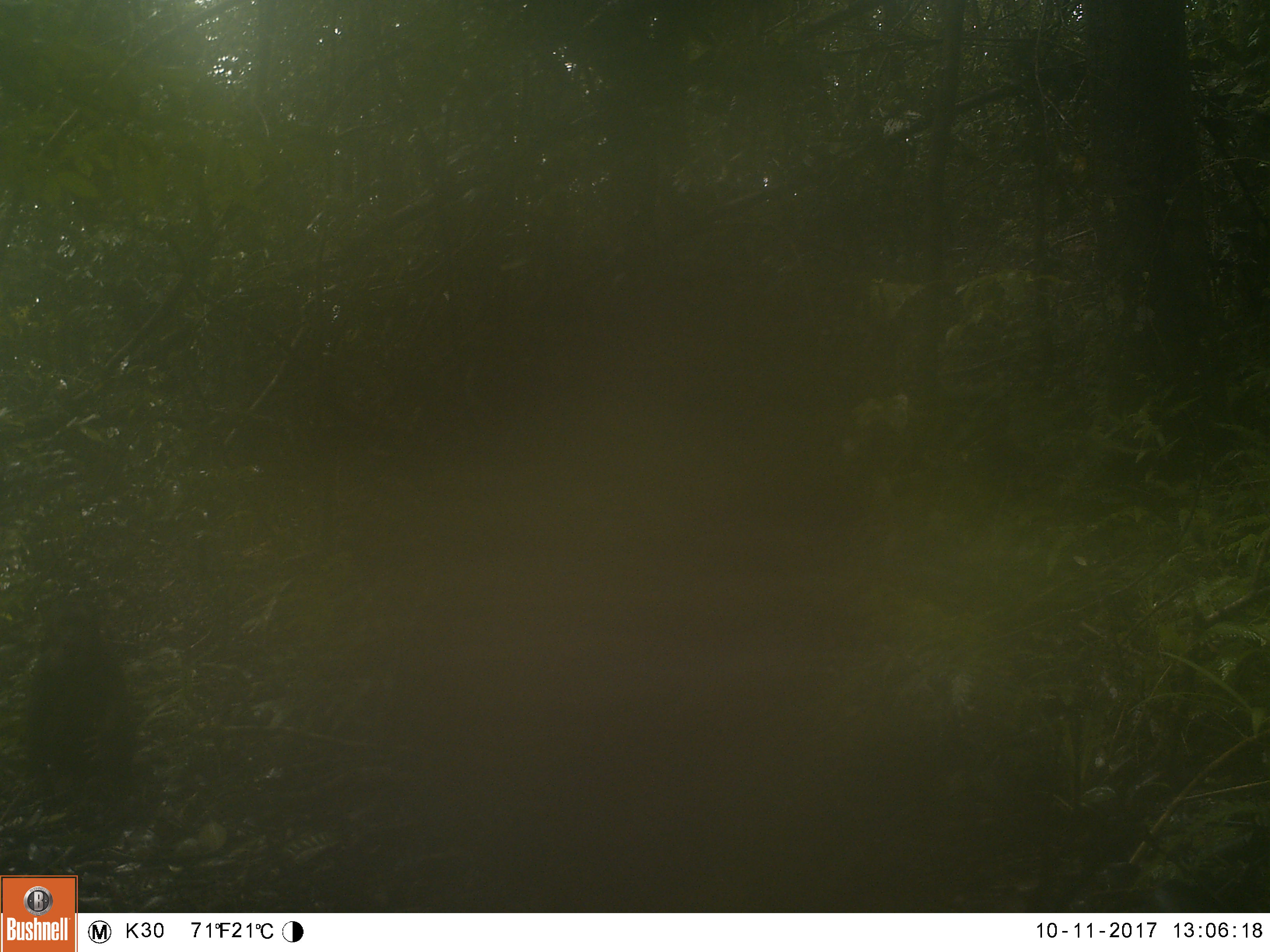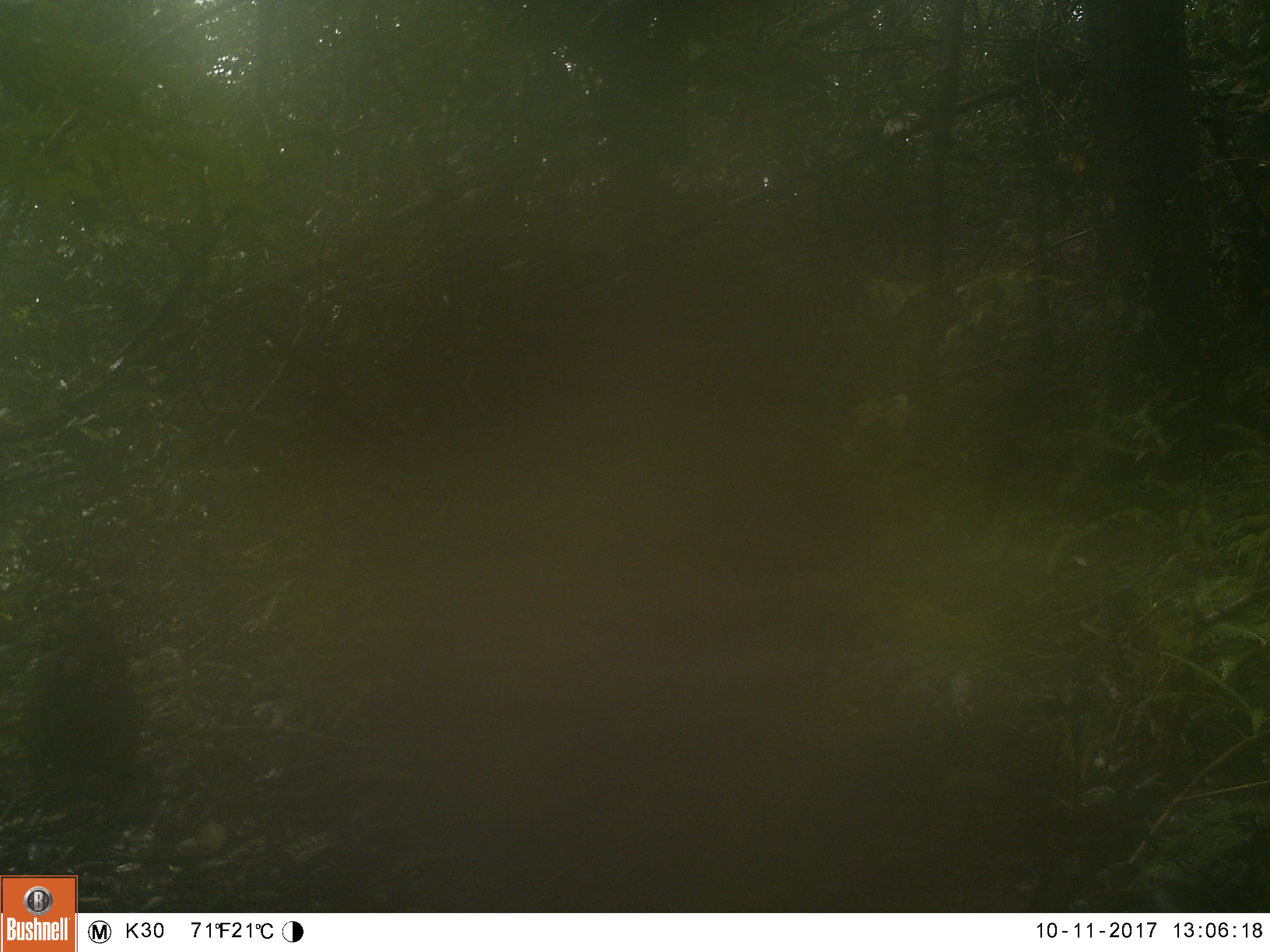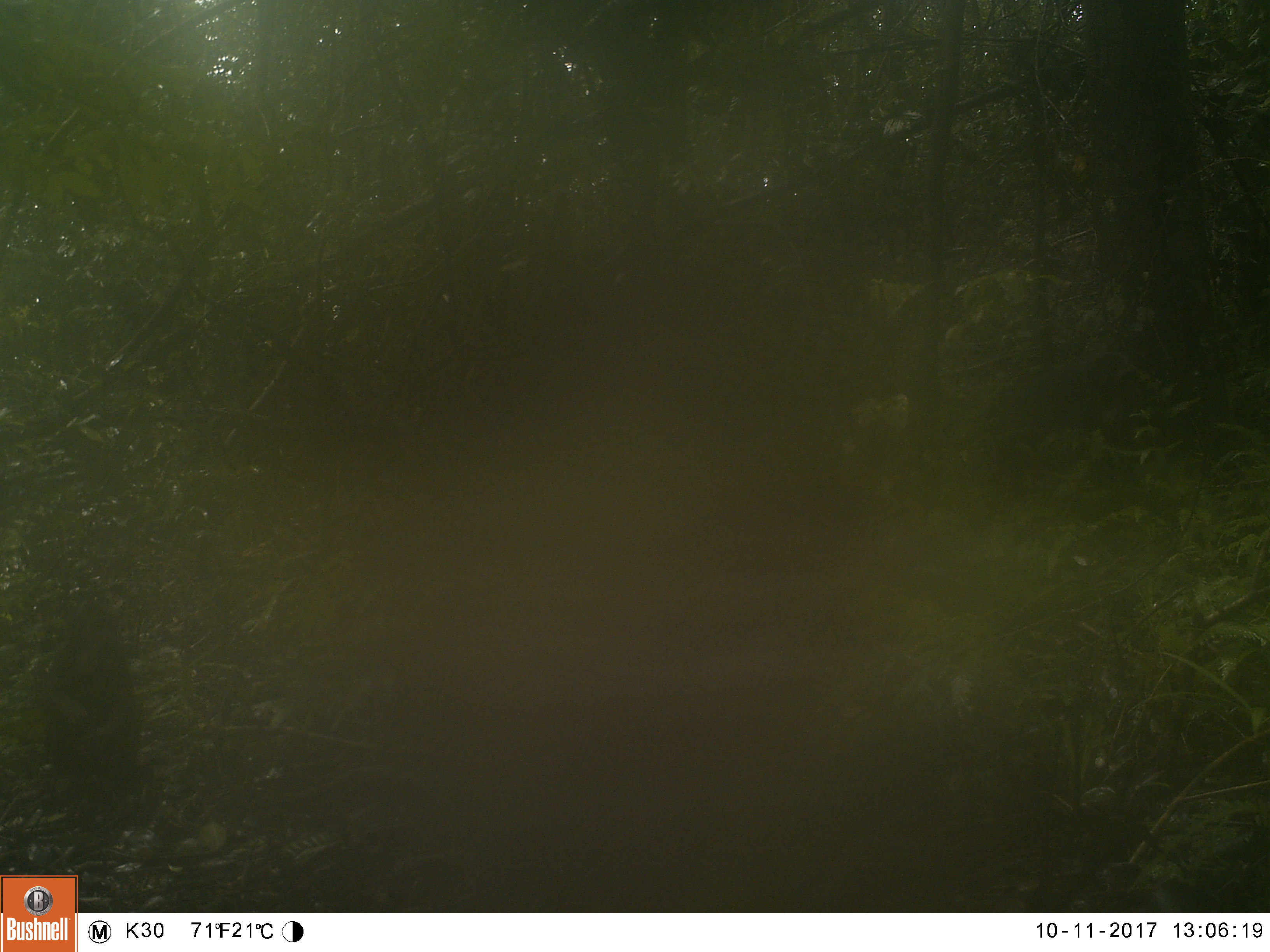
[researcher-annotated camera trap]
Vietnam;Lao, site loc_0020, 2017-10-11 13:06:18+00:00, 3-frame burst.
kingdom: Animalia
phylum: Chordata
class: Mammalia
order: Primates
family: Cercopithecidae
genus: Macaca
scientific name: Macaca arctoides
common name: stump-tailed macaque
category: stump tailed macaque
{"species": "stump tailed macaque (stump-tailed macaque) (Macaca arctoides)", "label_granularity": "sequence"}